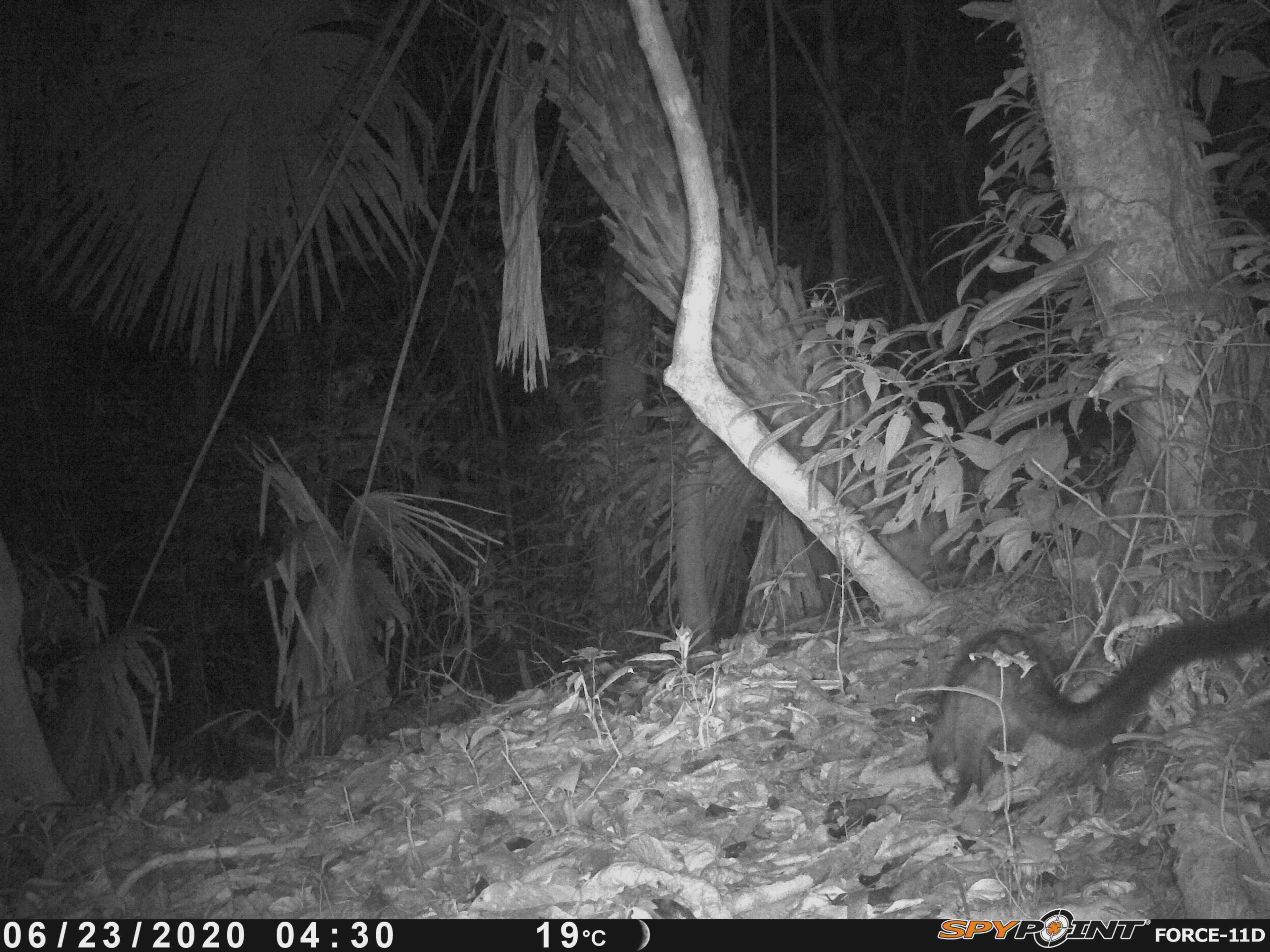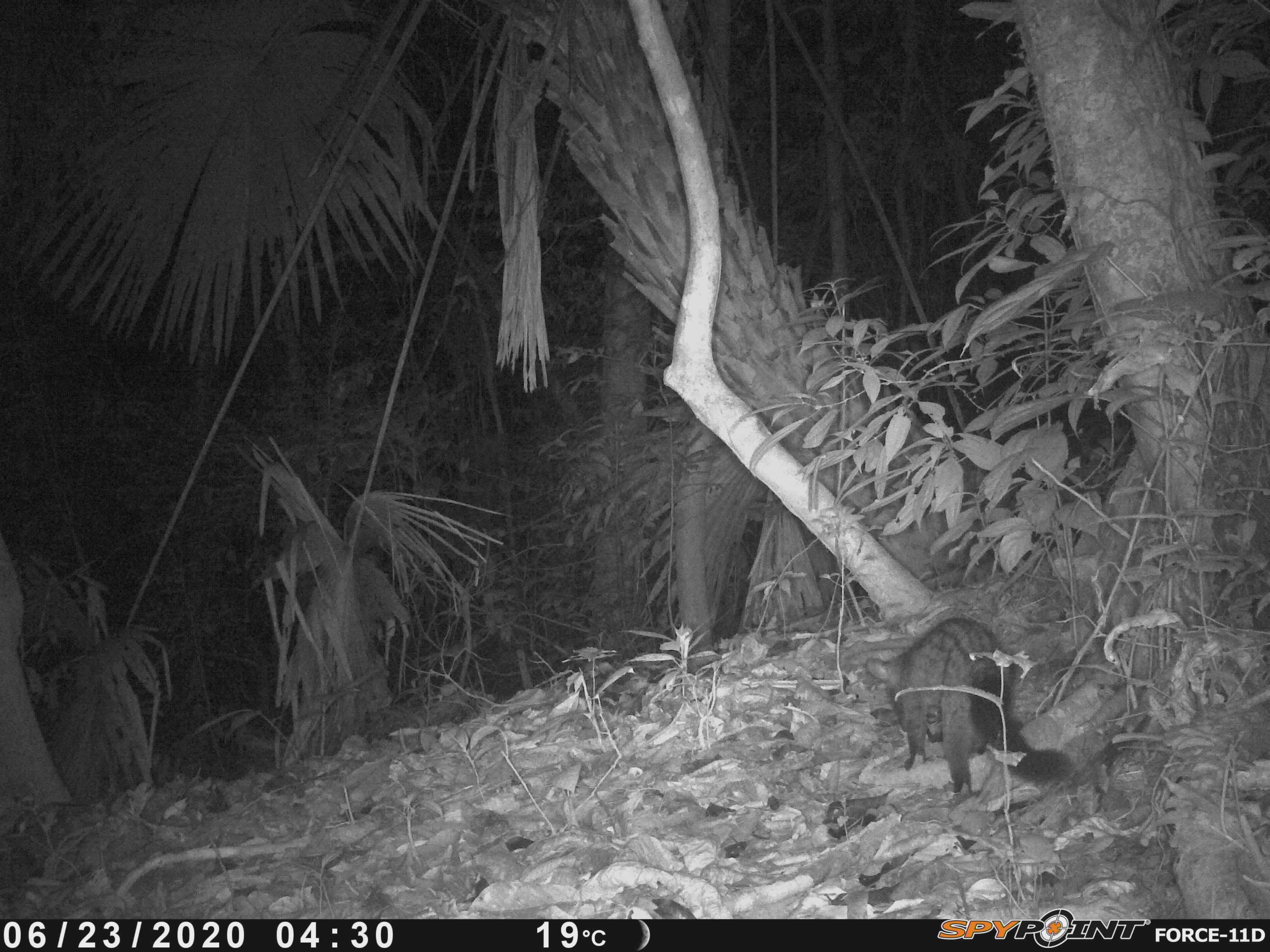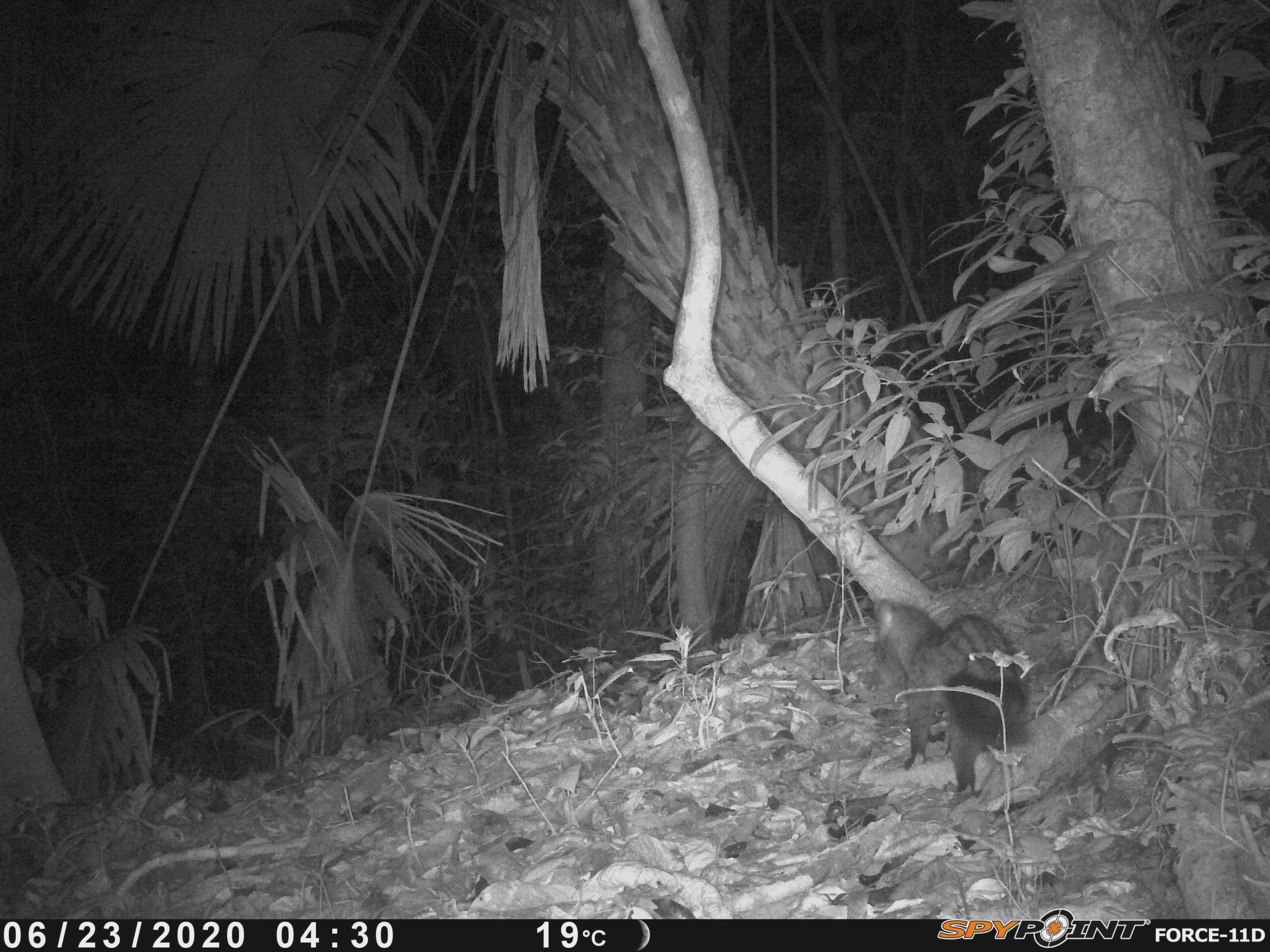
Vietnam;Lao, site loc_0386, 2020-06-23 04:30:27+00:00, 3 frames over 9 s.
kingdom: Animalia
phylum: Chordata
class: Mammalia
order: Carnivora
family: Viverridae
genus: Paradoxurus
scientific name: Paradoxurus hermaphroditus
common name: common palm civet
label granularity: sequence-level